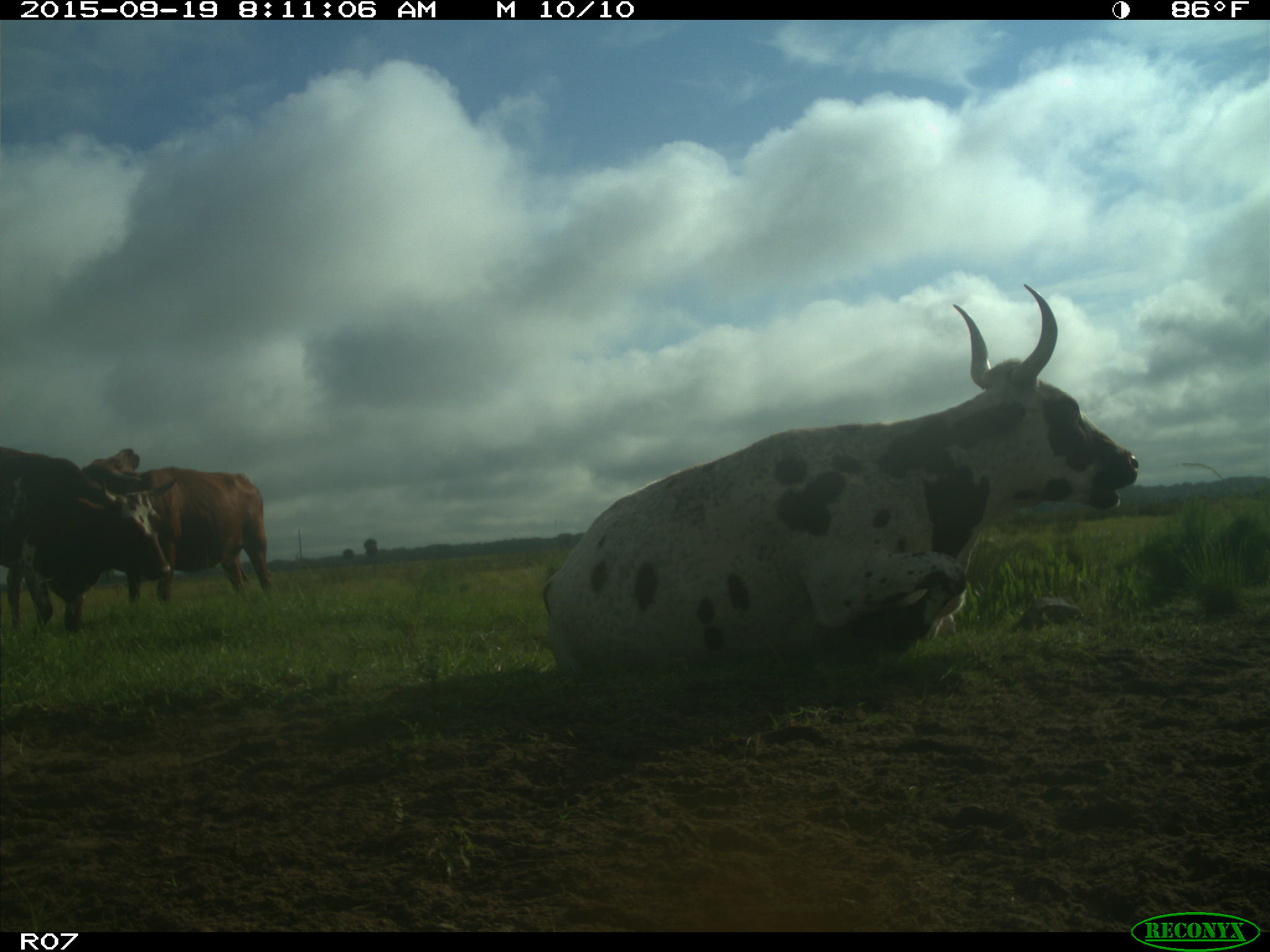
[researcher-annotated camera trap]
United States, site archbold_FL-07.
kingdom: Animalia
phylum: Chordata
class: Mammalia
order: Artiodactyla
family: Bovidae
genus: Bos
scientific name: Bos taurus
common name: domestic cow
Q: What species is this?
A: Bos taurus (domestic cow).